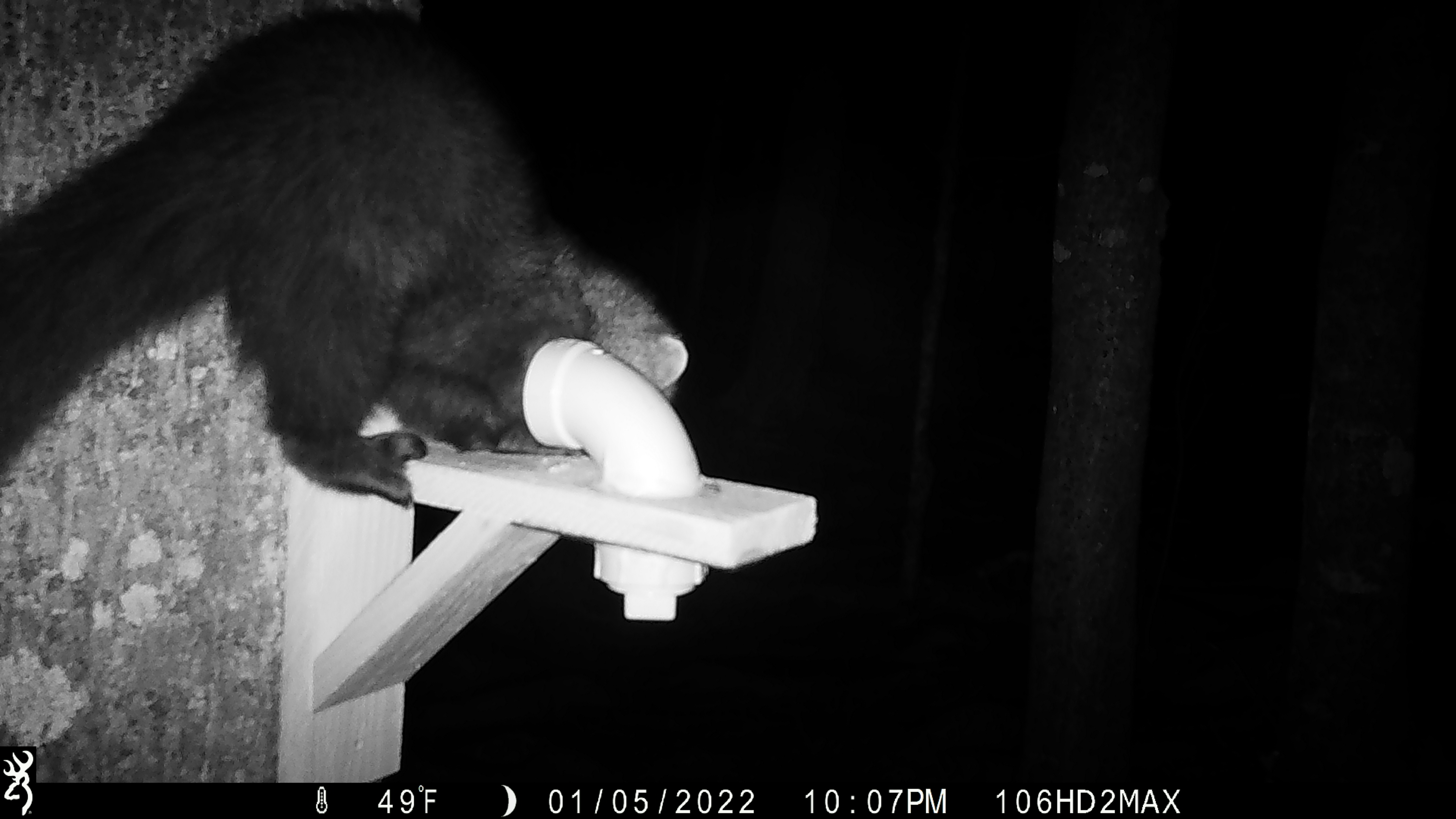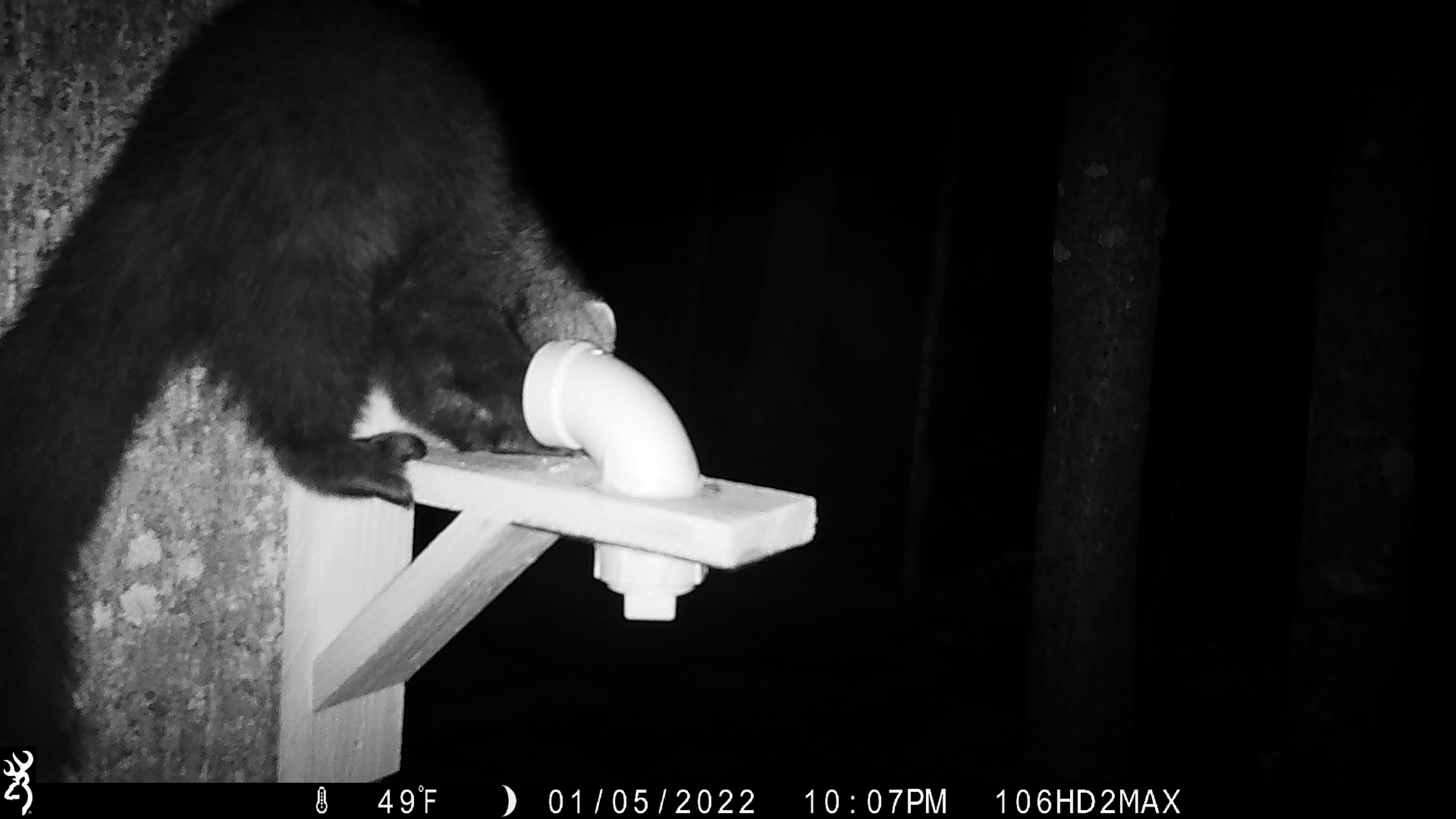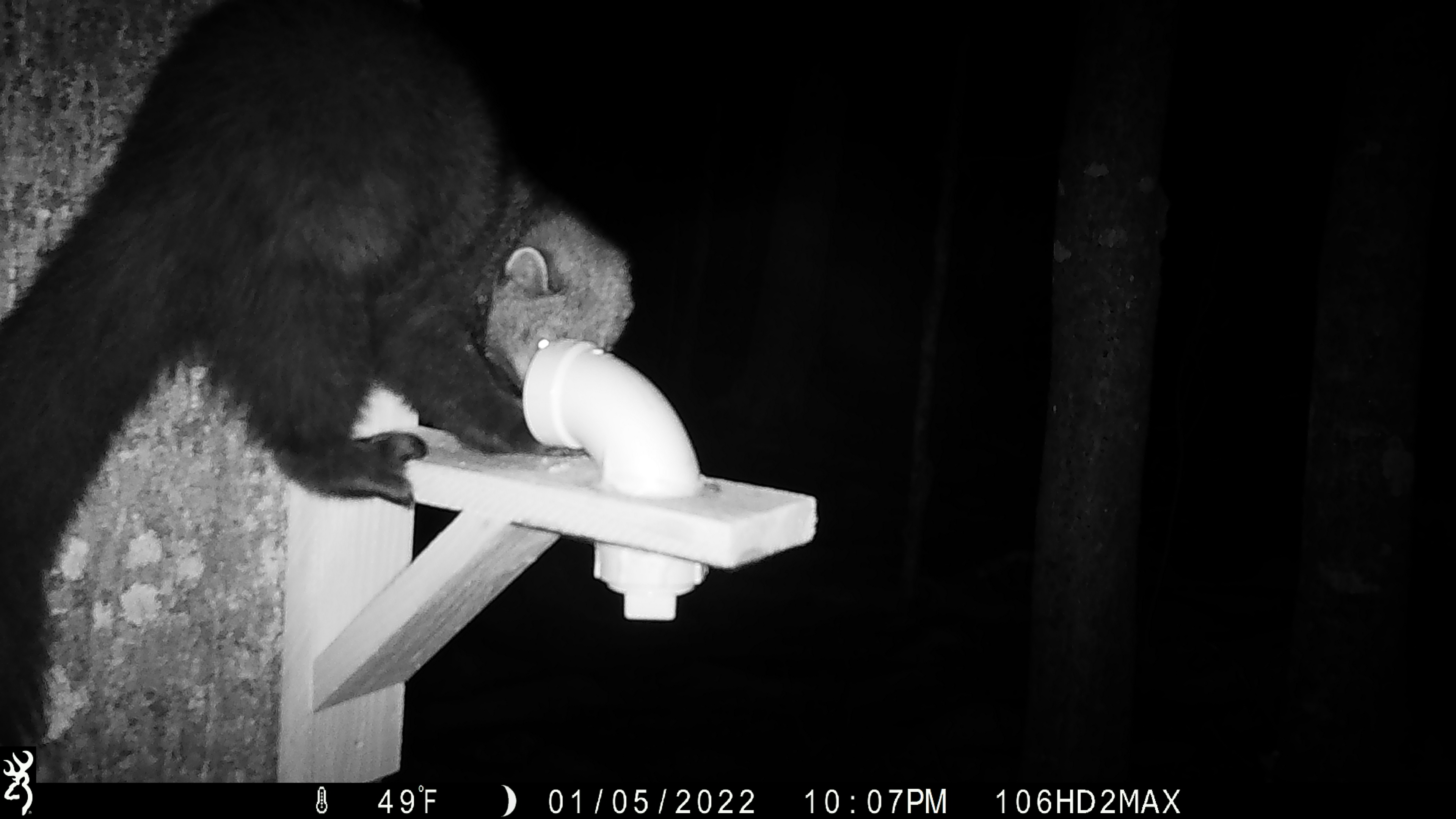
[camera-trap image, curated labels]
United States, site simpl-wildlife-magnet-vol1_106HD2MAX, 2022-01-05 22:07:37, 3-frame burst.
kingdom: Animalia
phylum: Chordata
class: Mammalia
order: Carnivora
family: Mustelidae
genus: Pekania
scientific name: Pekania pennanti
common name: fisher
Fisher (Pekania pennanti).